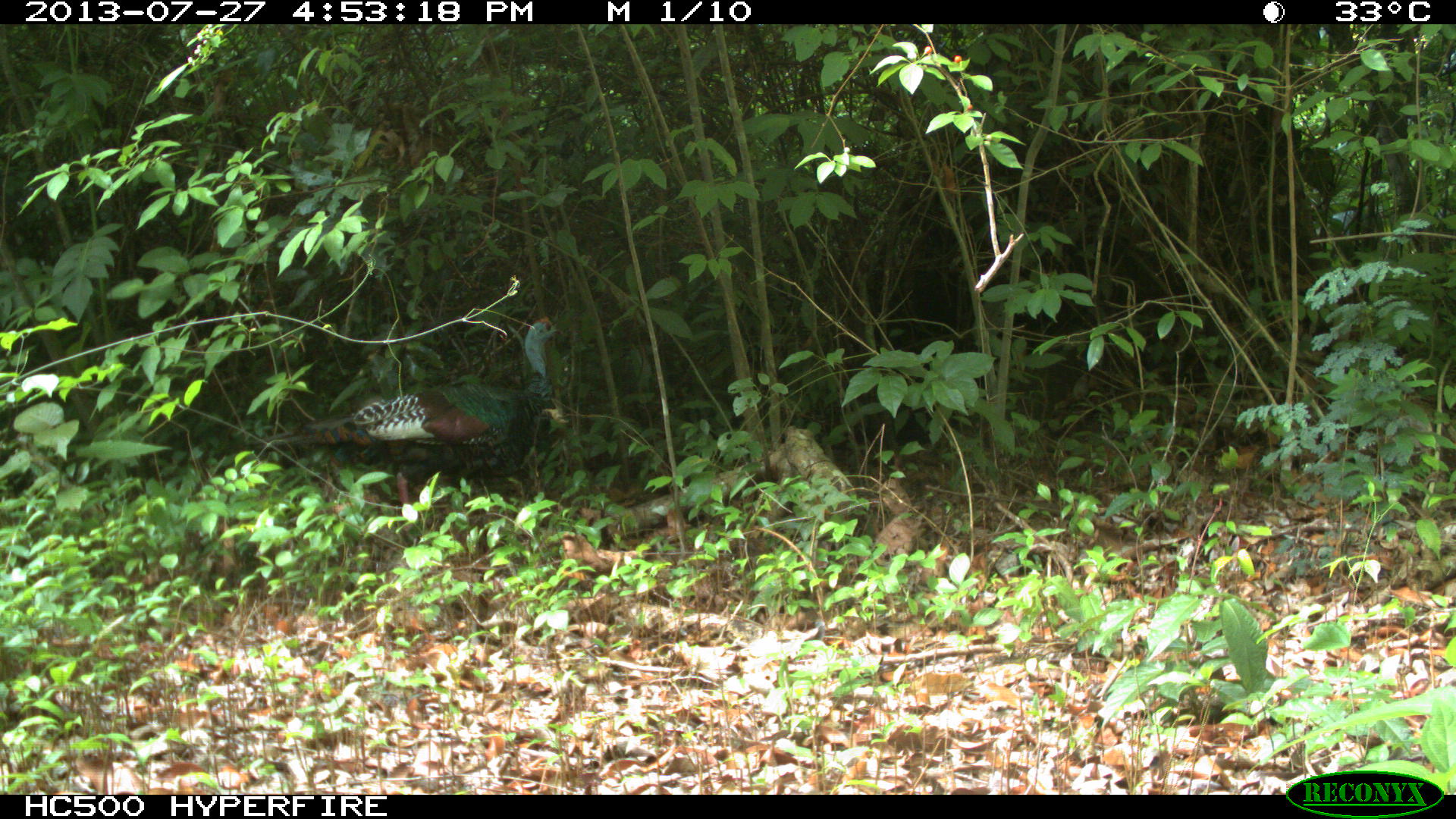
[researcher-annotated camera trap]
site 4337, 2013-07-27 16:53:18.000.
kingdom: Animalia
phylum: Chordata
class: Aves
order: Galliformes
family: Phasianidae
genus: Meleagris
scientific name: Meleagris ocellata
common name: ocellated turkey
Meleagris ocellata (ocellated turkey), count 1.